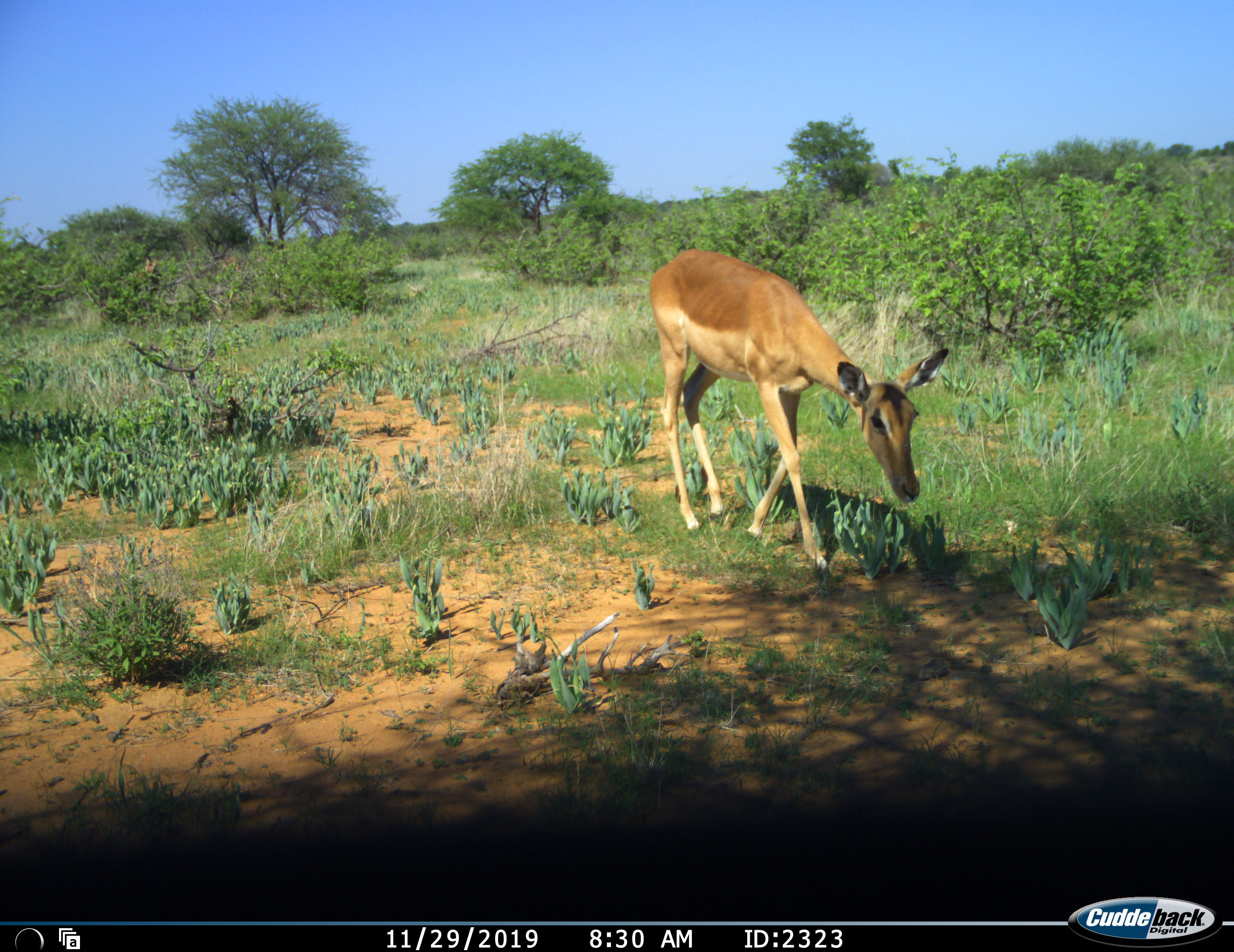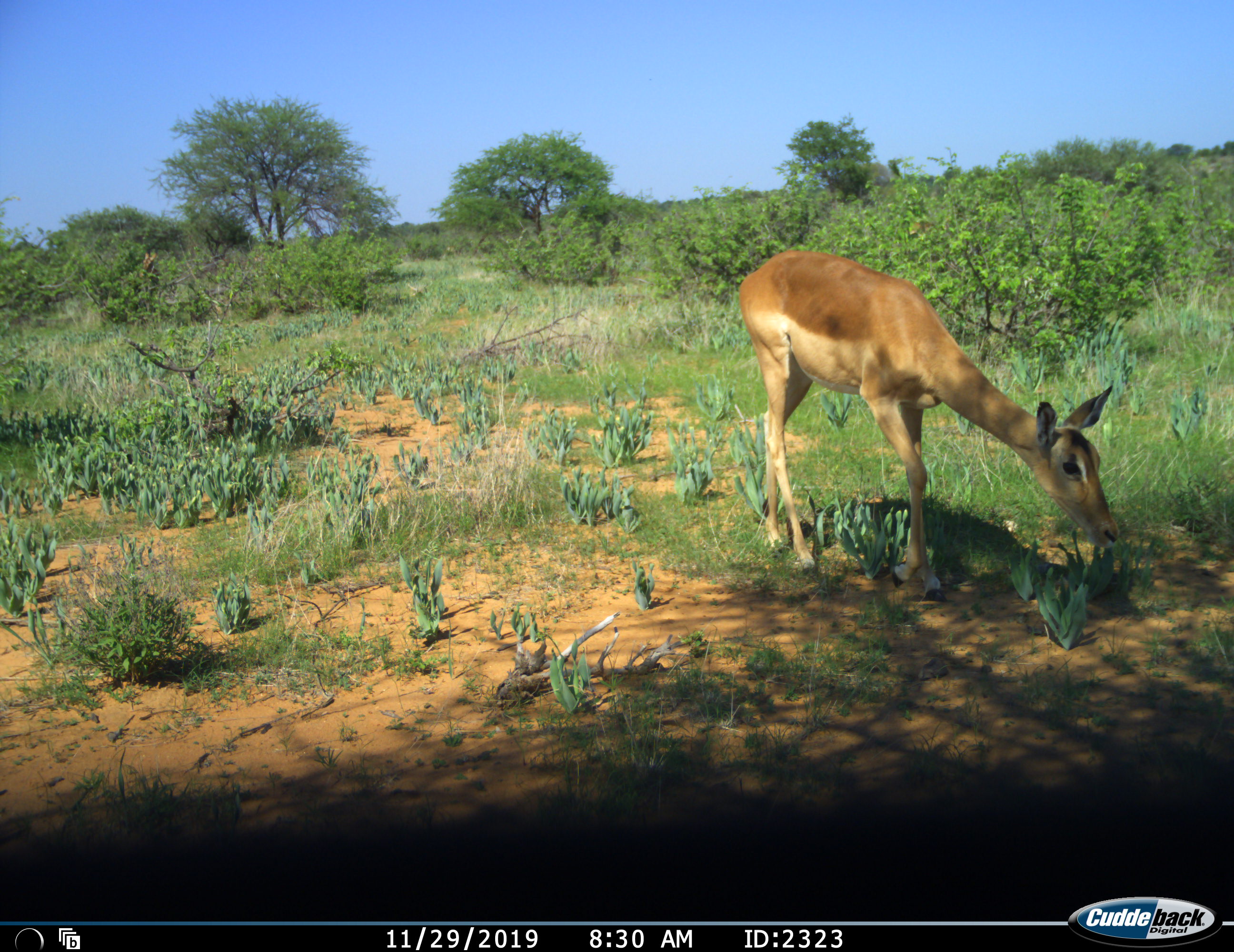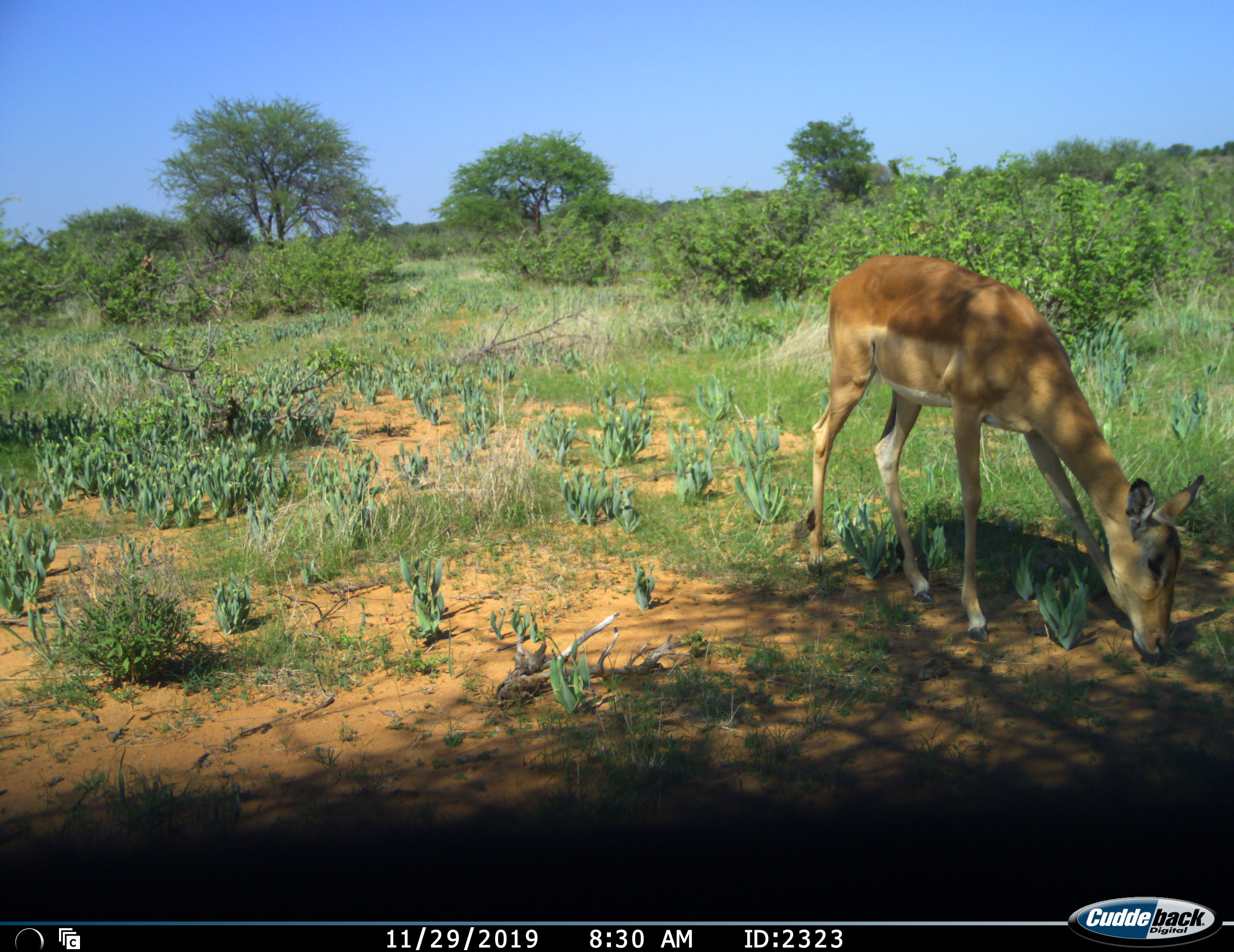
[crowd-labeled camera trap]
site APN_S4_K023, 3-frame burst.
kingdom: Animalia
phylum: Chordata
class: Mammalia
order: Artiodactyla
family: Bovidae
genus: Aepyceros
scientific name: Aepyceros melampus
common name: impala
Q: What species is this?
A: Impala (Aepyceros melampus).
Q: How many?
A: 1.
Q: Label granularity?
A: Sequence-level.